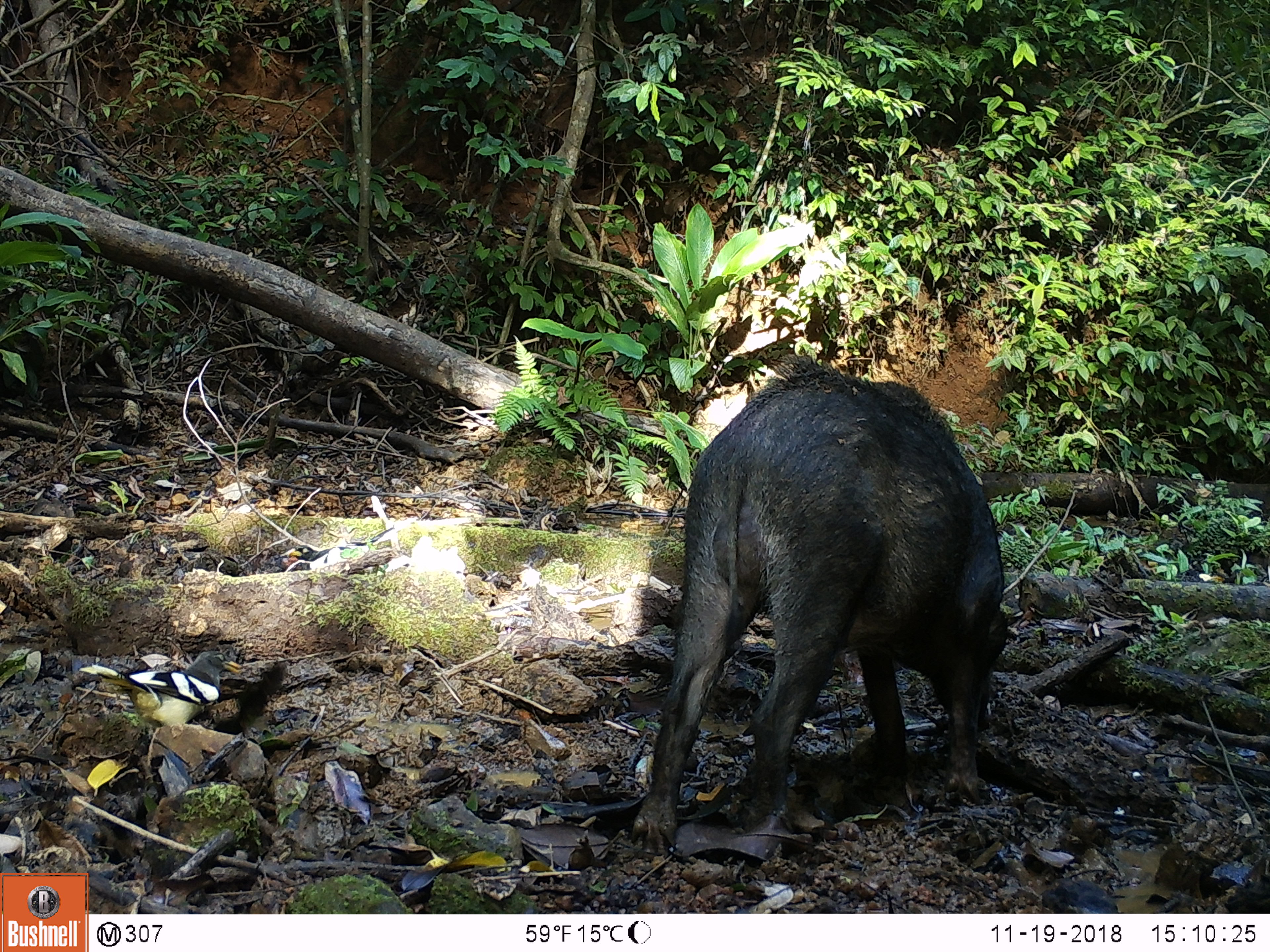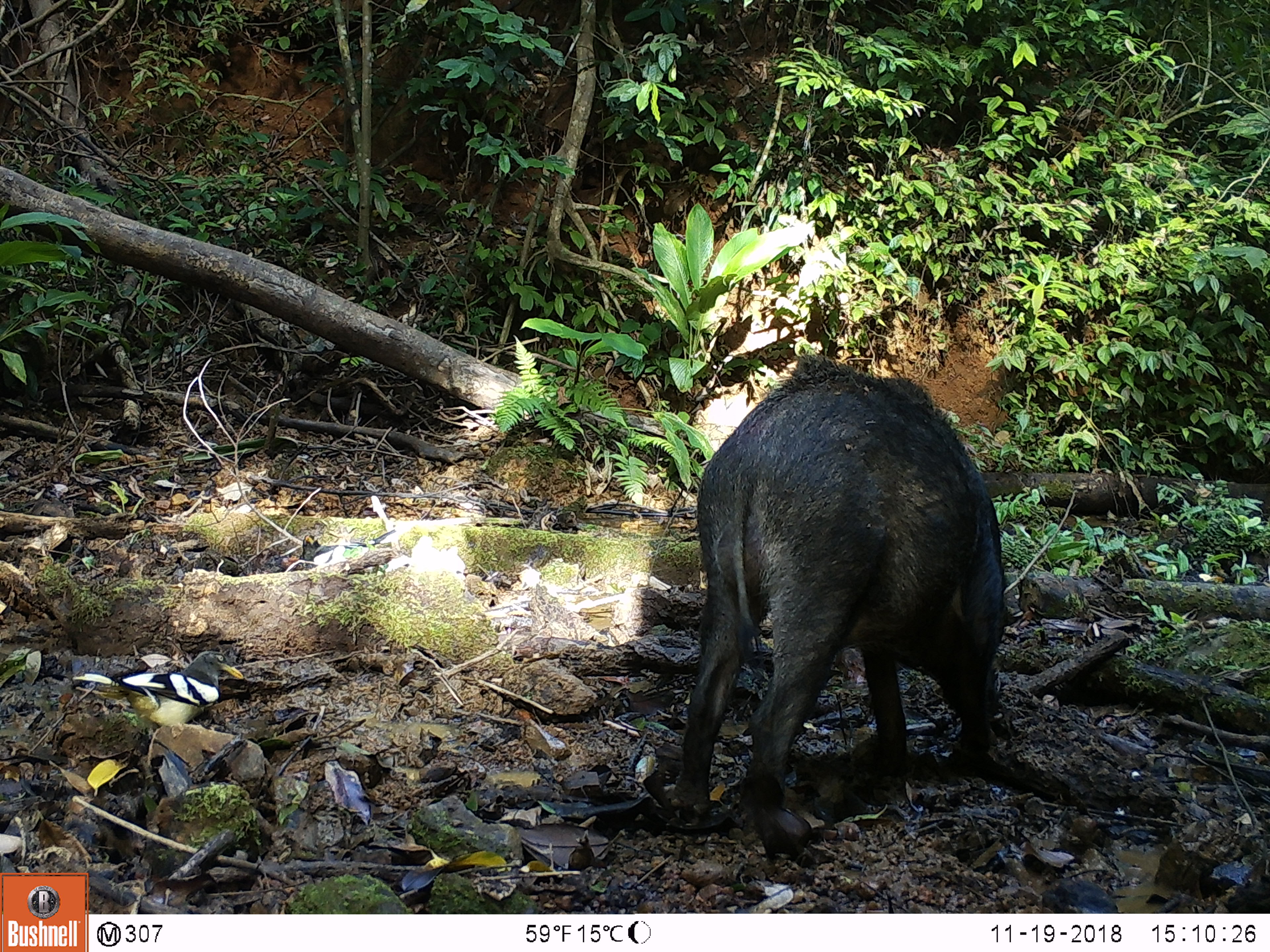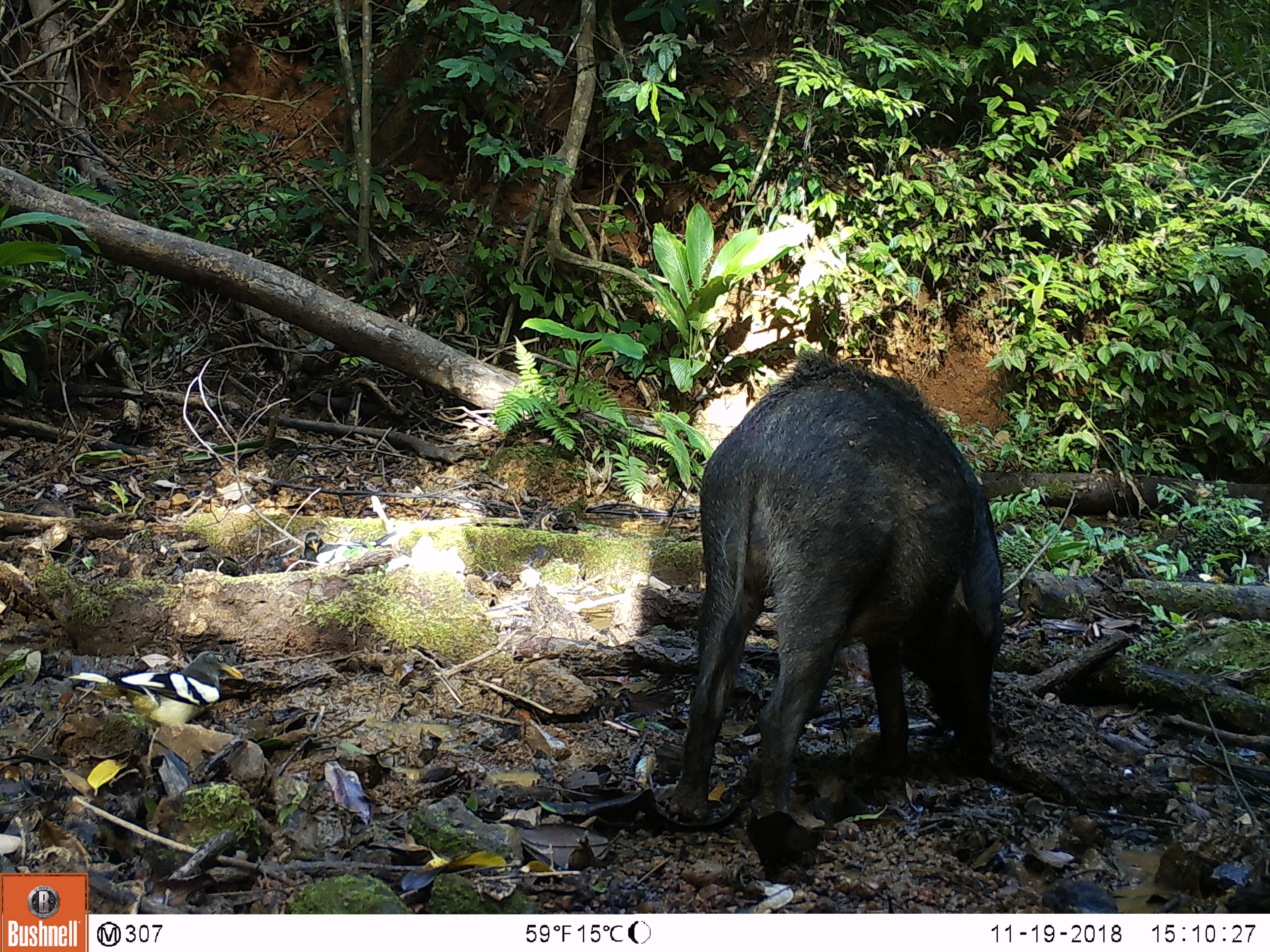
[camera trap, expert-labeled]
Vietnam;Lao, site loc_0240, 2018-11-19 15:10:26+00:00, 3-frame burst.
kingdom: Animalia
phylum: Chordata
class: Mammalia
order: Artiodactyla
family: Suidae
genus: Sus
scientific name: Sus scrofa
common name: eurasian wild pig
Eurasian wild pig (Sus scrofa). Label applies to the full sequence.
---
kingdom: Animalia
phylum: Chordata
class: Aves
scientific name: Aves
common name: bird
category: unidentified bird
Unidentified bird (bird) (Aves). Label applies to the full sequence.